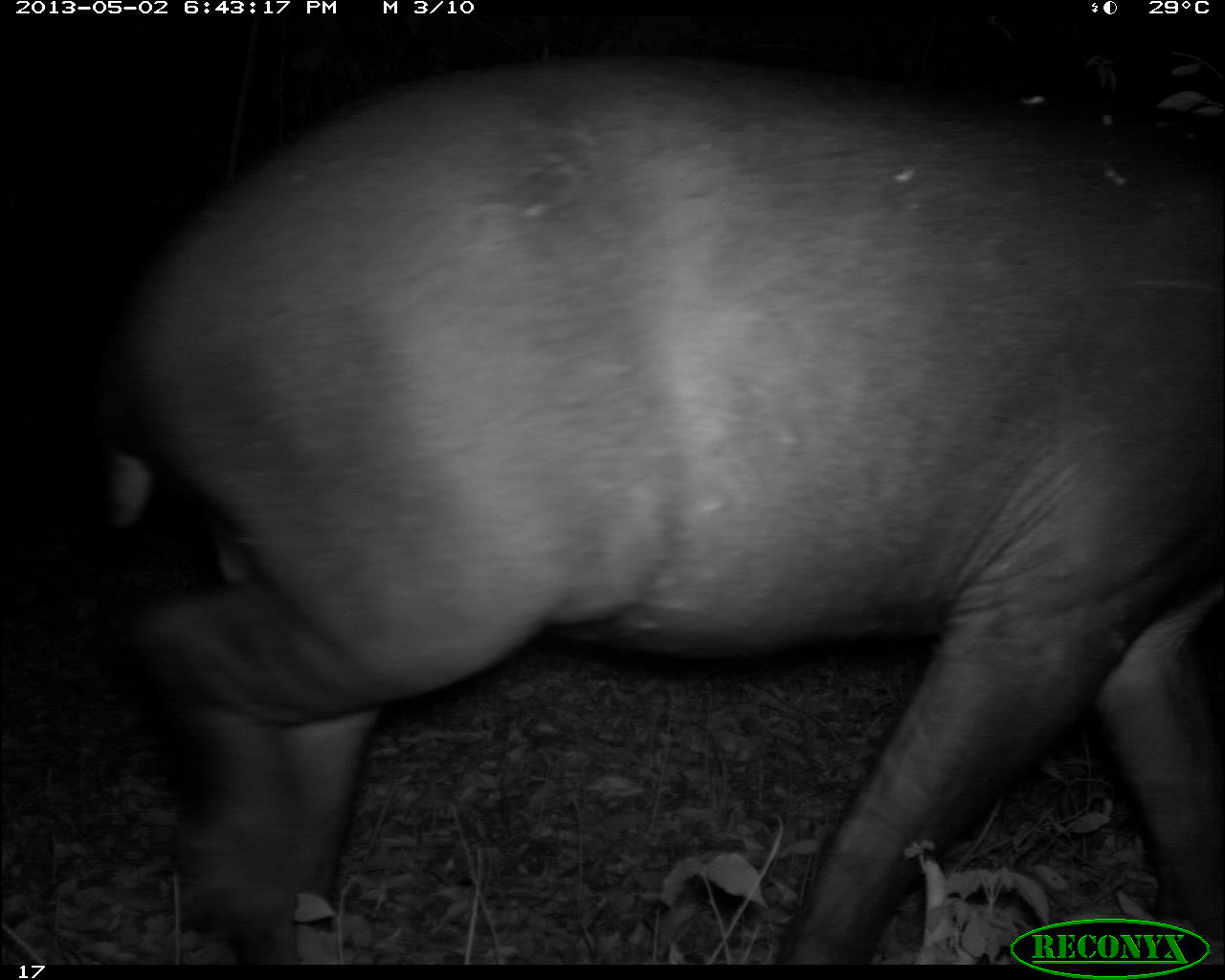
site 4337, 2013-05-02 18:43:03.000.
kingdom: Animalia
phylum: Chordata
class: Mammalia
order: Perissodactyla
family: Tapiridae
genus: Tapirus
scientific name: Tapirus bairdii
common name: baird's tapir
Tapirus bairdii (baird's tapir), count 1, sex female.